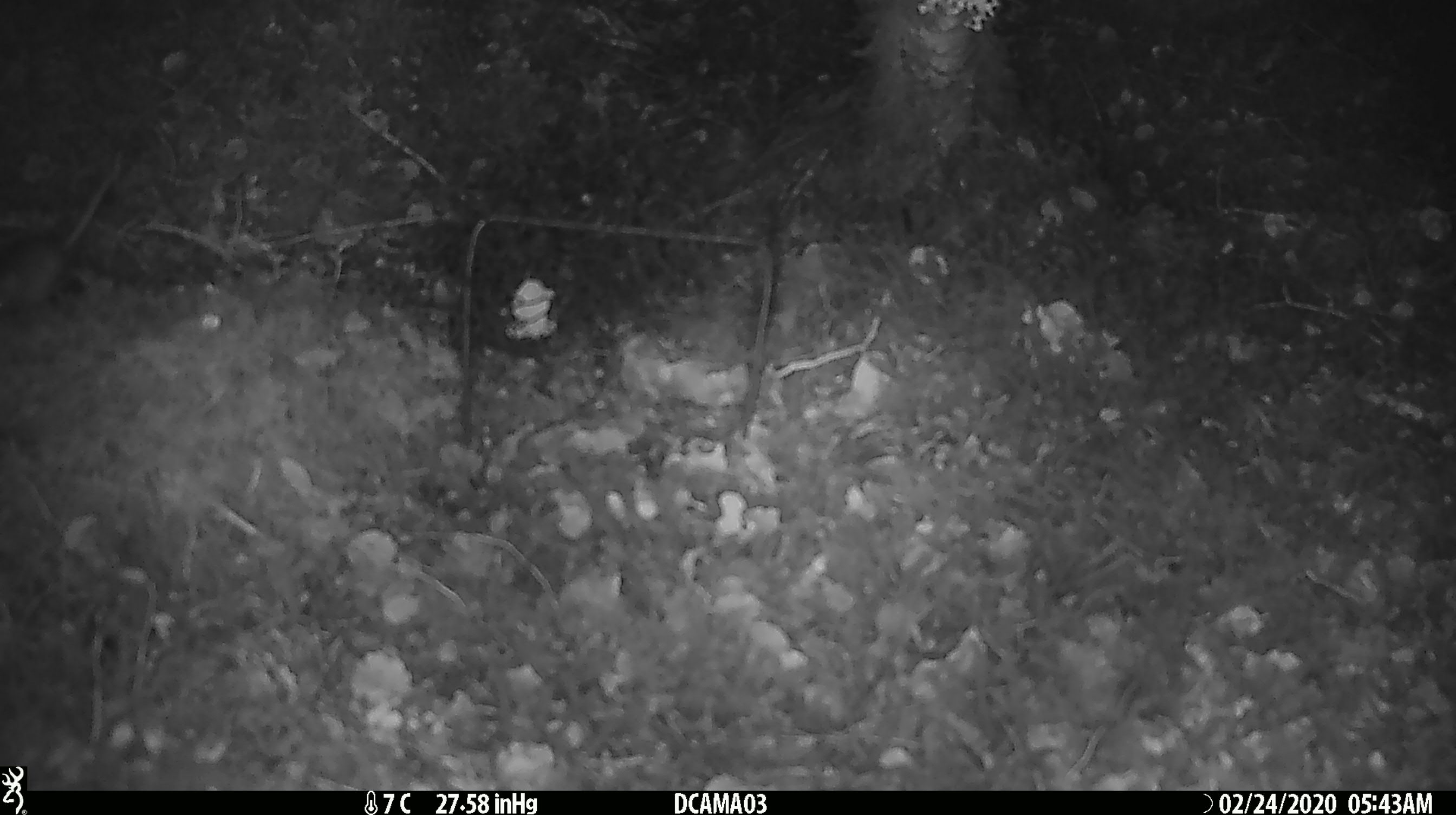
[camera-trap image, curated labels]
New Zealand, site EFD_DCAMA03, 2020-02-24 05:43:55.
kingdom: Animalia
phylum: Chordata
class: Mammalia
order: Rodentia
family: Muridae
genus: Mus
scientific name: Mus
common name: mouse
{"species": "mouse (Mus)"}